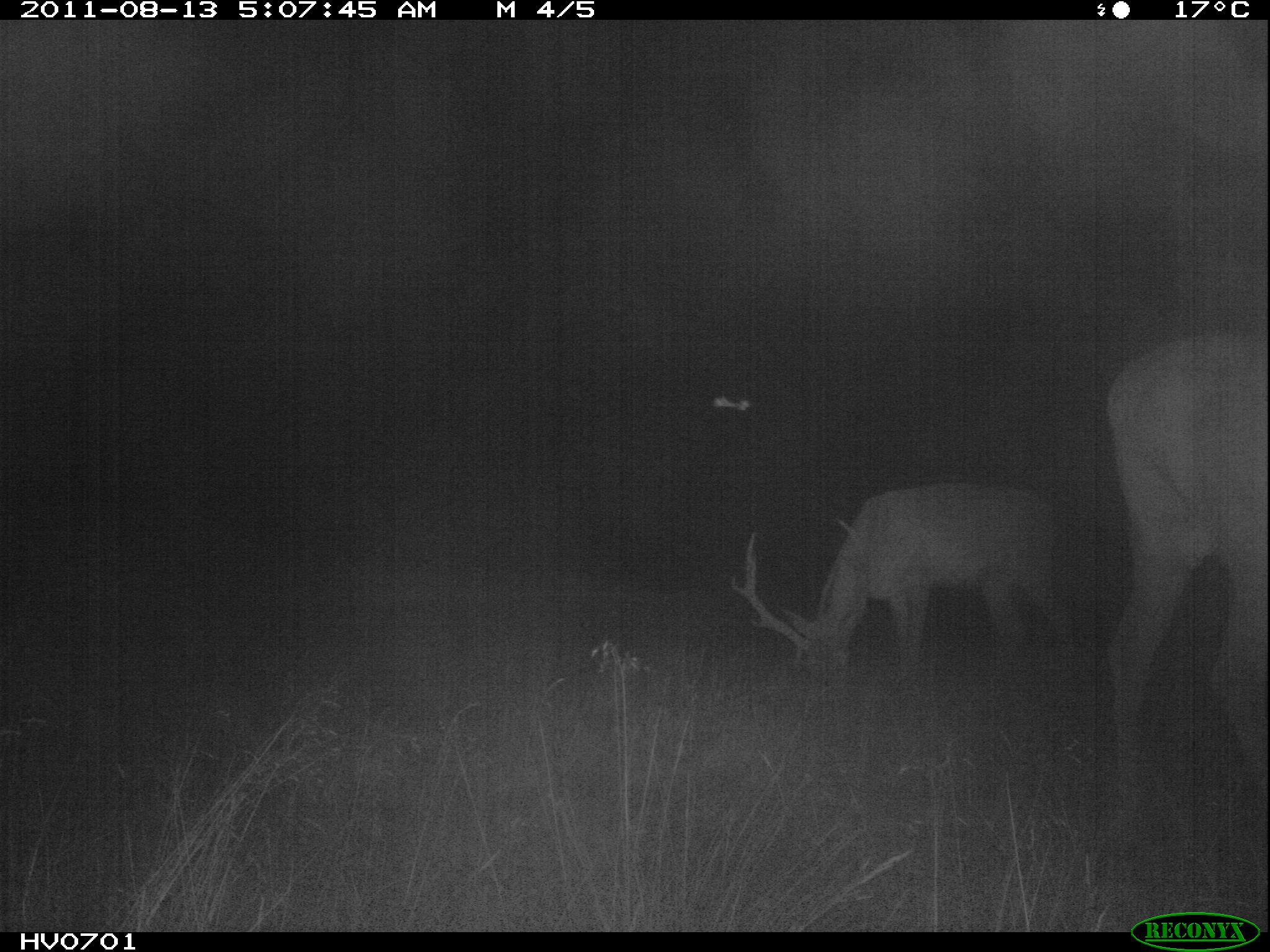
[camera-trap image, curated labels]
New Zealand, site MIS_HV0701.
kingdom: Animalia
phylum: Chordata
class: Mammalia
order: Artiodactyla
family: Cervidae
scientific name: Cervidae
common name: deer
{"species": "deer (Cervidae)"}